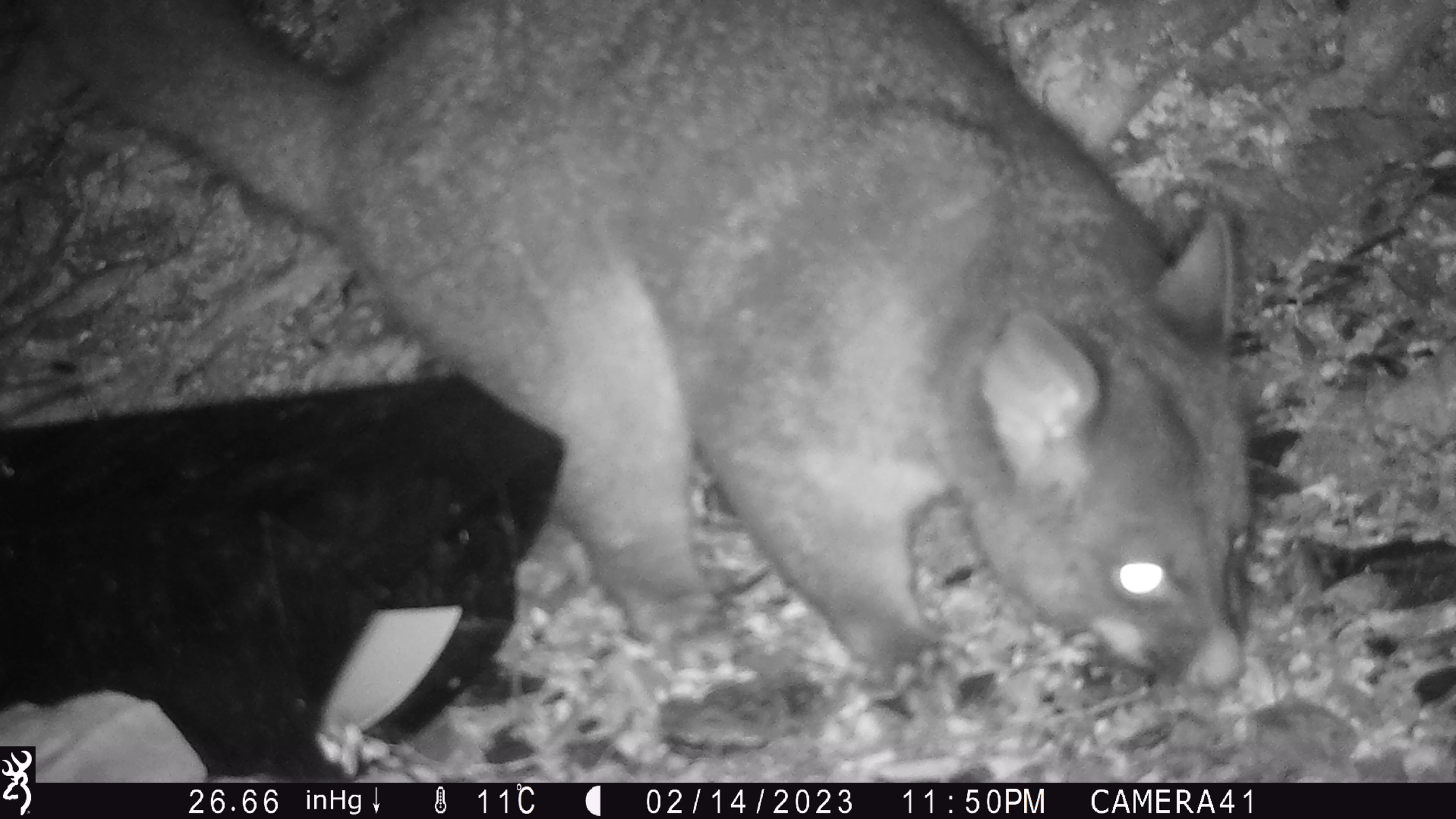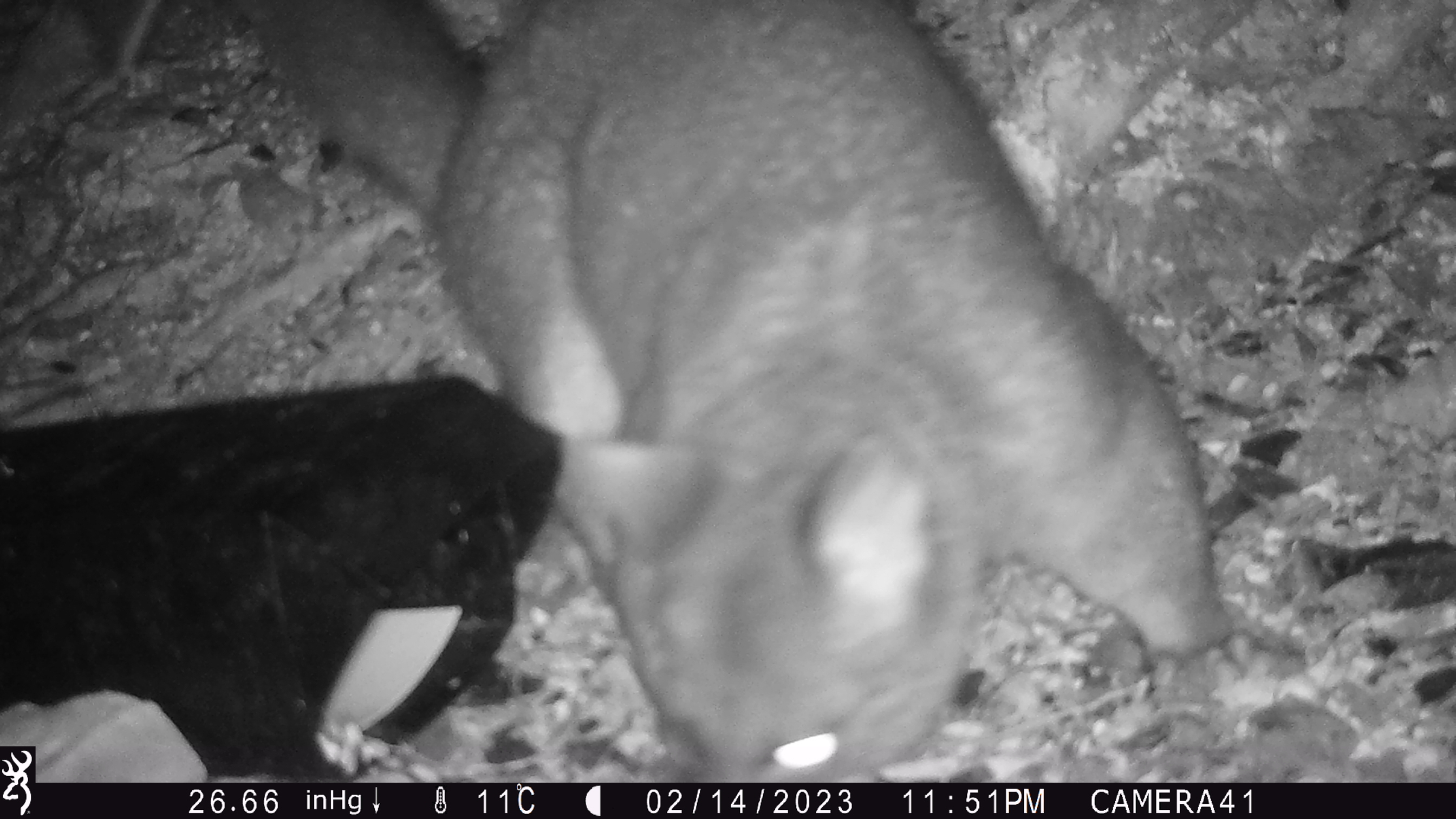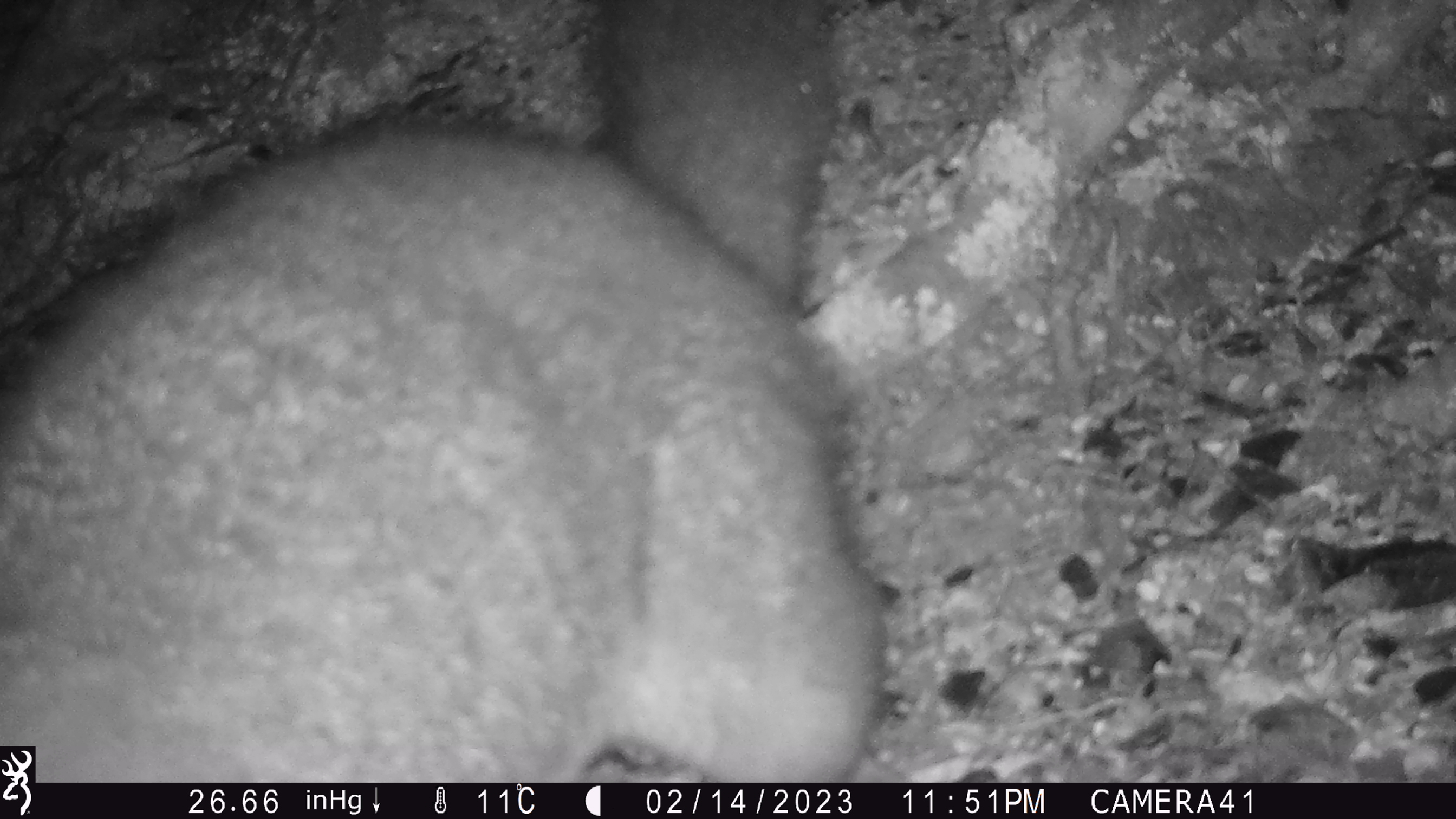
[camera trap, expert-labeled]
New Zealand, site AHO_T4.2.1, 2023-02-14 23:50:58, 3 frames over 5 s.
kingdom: Animalia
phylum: Chordata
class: Mammalia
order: Carnivora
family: Mustelidae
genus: Mustela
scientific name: Mustela erminea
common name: stoat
Stoat (Mustela erminea).